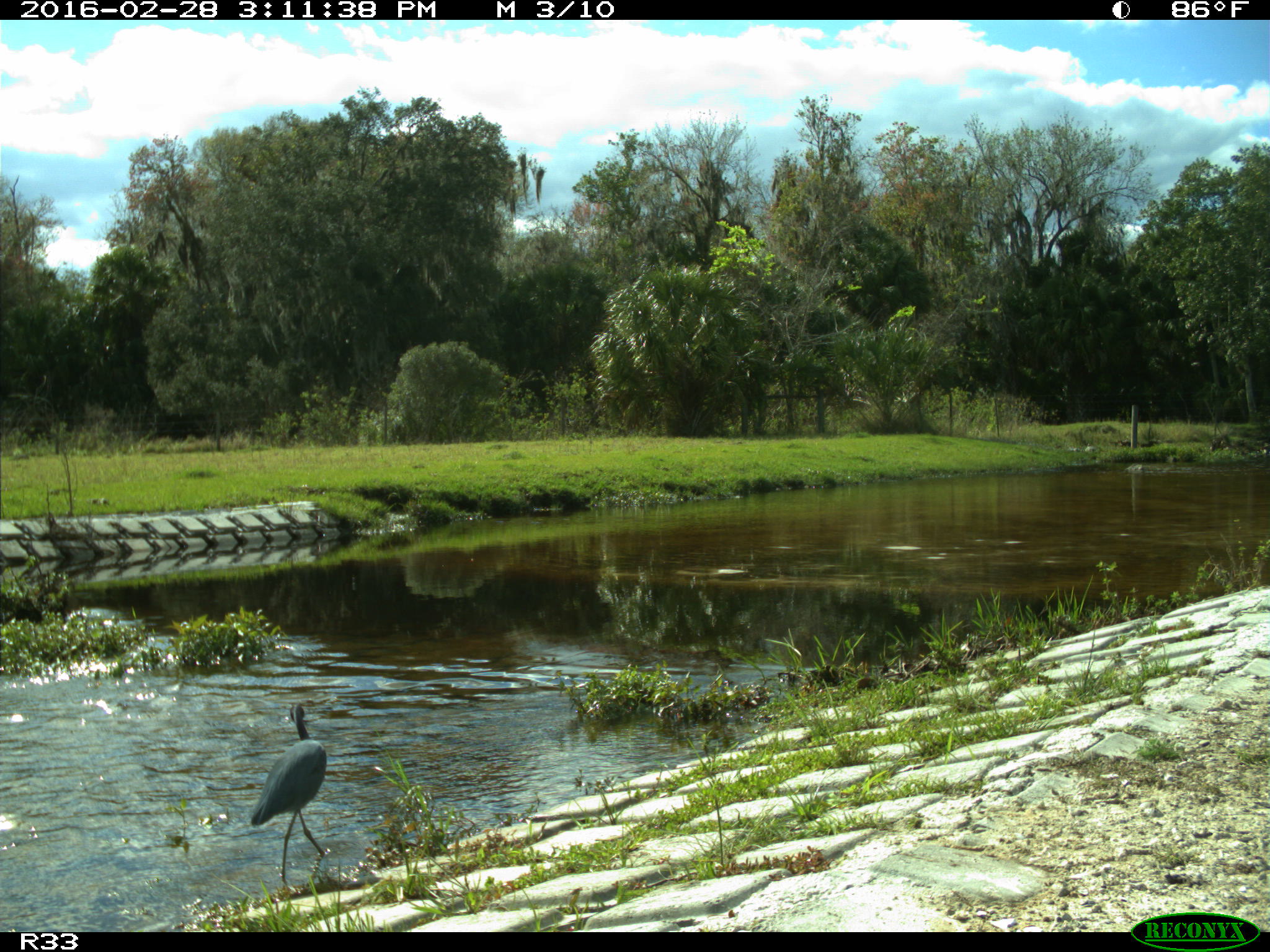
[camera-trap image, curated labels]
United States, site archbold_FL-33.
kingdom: Animalia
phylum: Chordata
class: Aves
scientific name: Aves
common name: birds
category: unidentified bird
Unidentified bird (birds) (Aves).